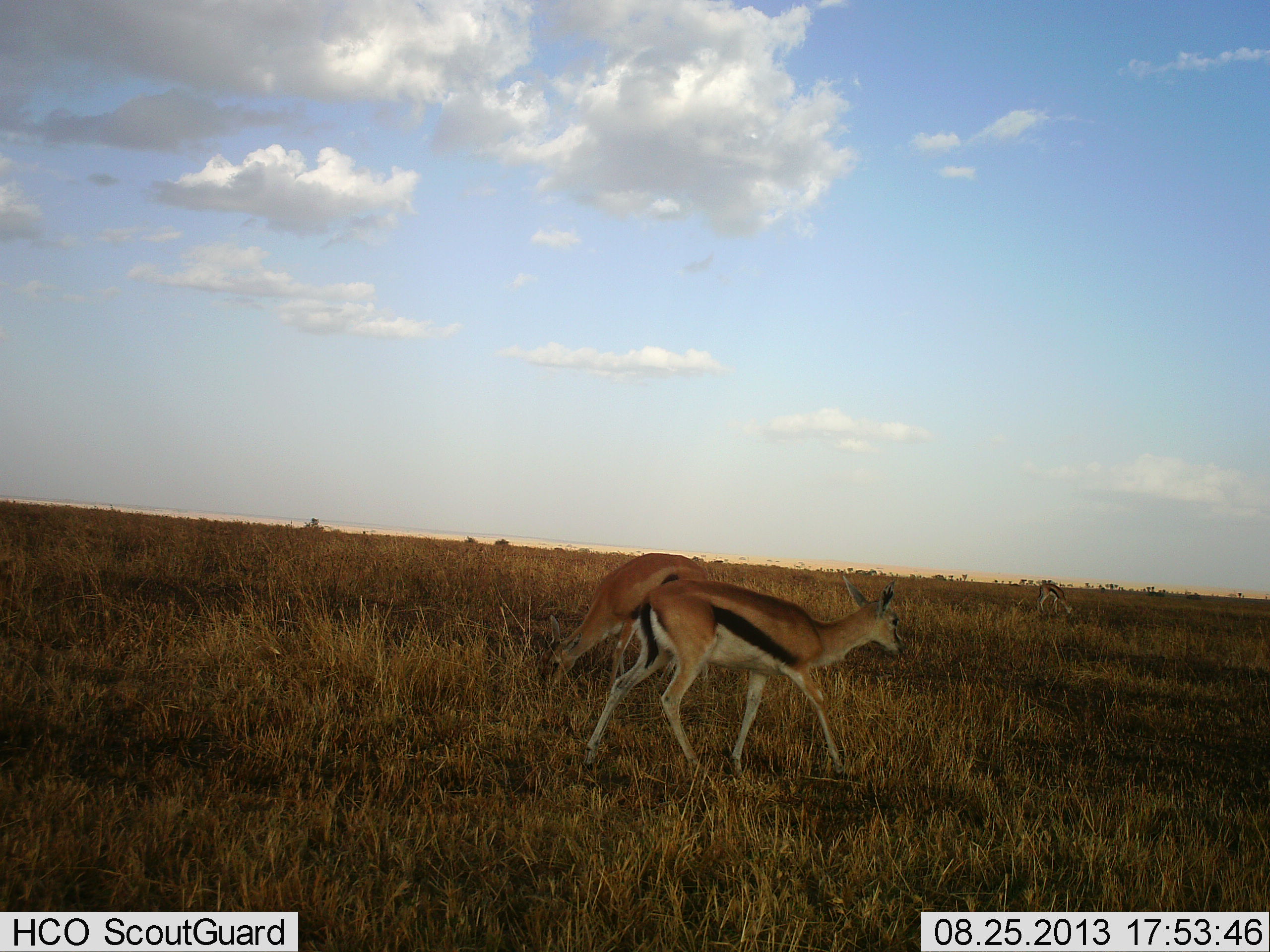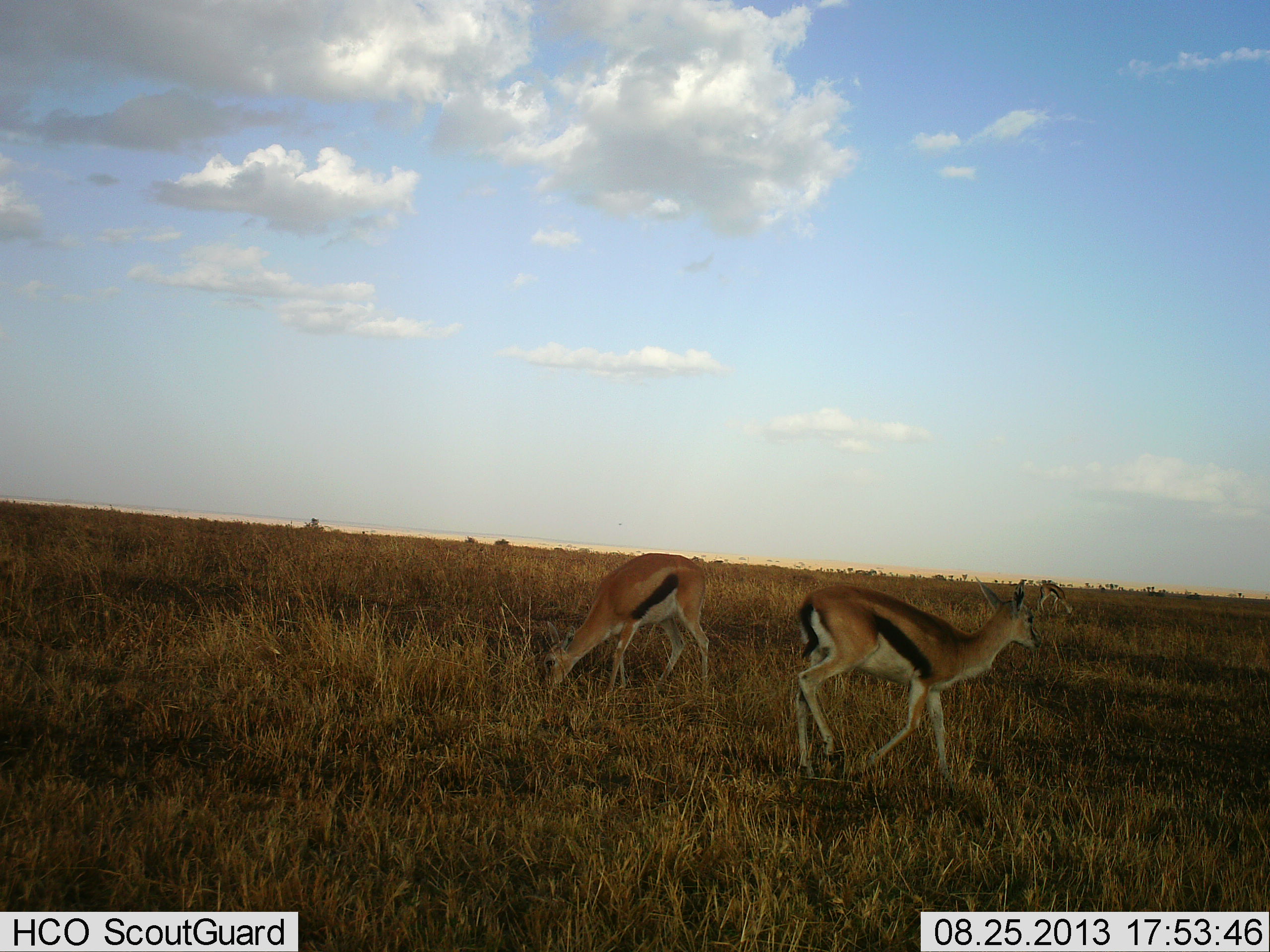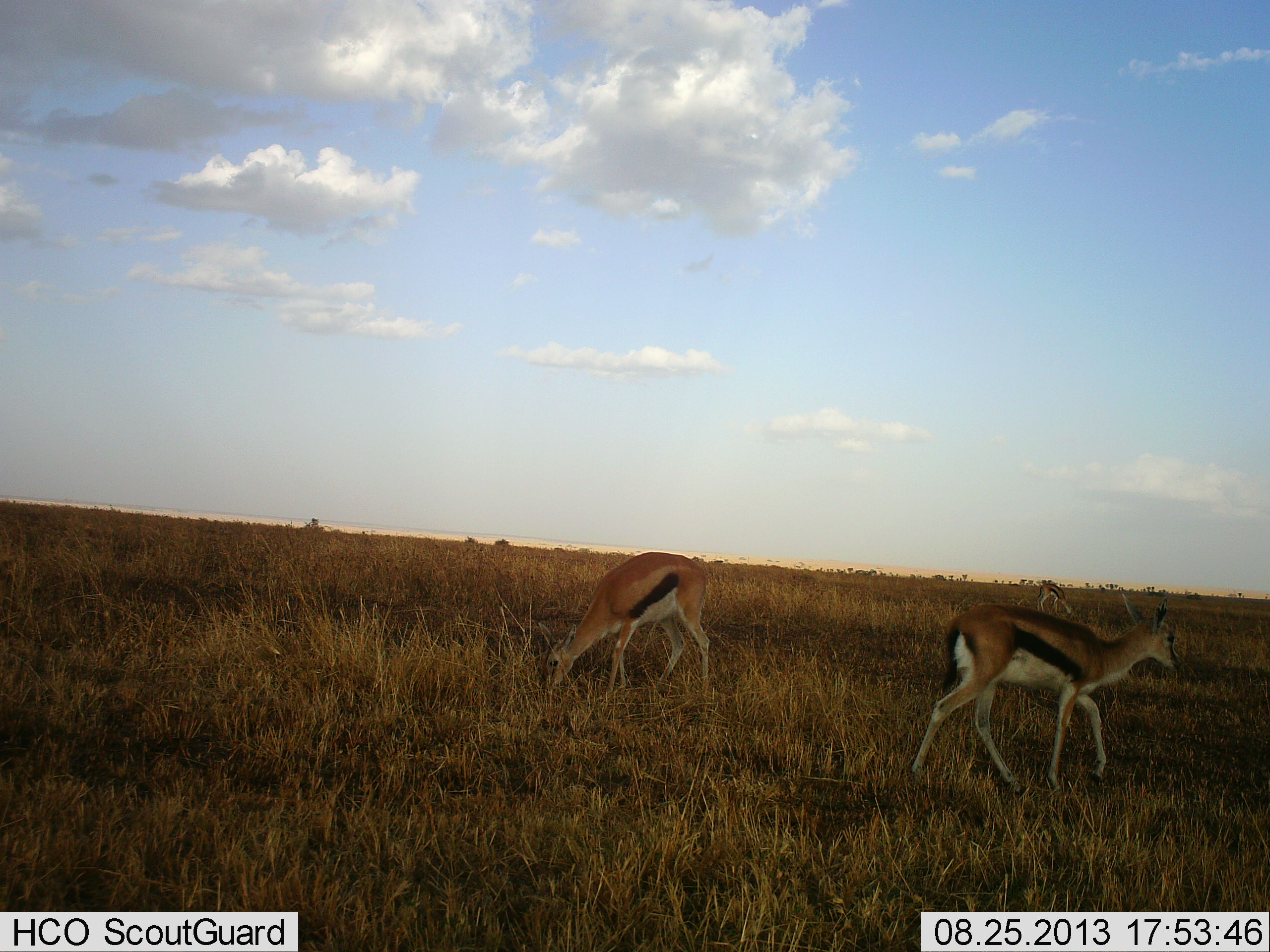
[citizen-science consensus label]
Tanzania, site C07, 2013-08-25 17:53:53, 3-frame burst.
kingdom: Animalia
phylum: Chordata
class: Mammalia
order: Artiodactyla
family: Bovidae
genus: Eudorcas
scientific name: Eudorcas thomsonii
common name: thomson's gazelle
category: gazellethomsons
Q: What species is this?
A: Gazellethomsons (thomson's gazelle) (Eudorcas thomsonii).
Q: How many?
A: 3.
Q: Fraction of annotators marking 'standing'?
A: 50%.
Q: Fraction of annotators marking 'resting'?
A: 0%.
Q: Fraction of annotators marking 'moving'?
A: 80%.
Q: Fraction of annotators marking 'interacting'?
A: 0%.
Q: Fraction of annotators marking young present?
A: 0%.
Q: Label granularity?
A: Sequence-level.